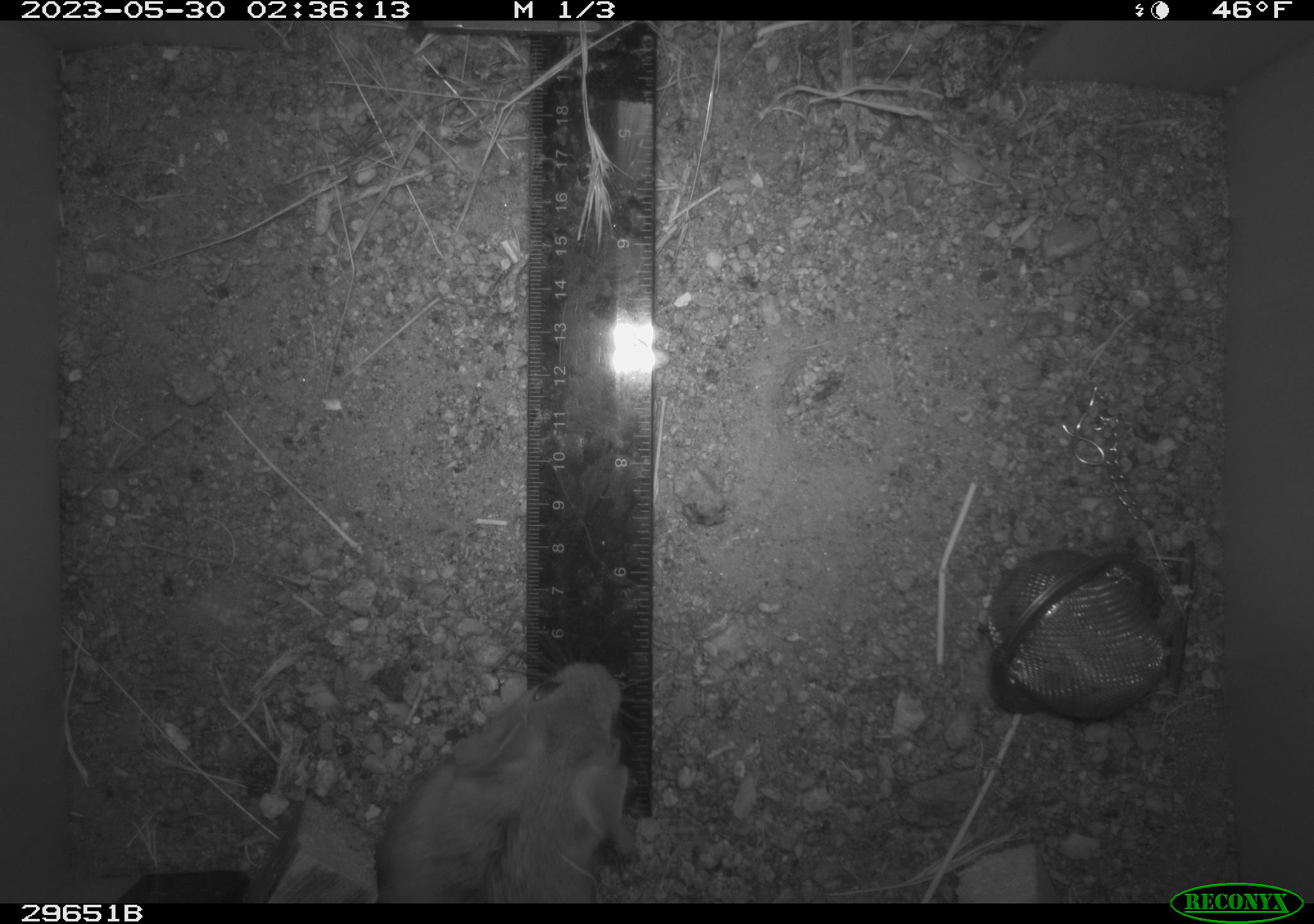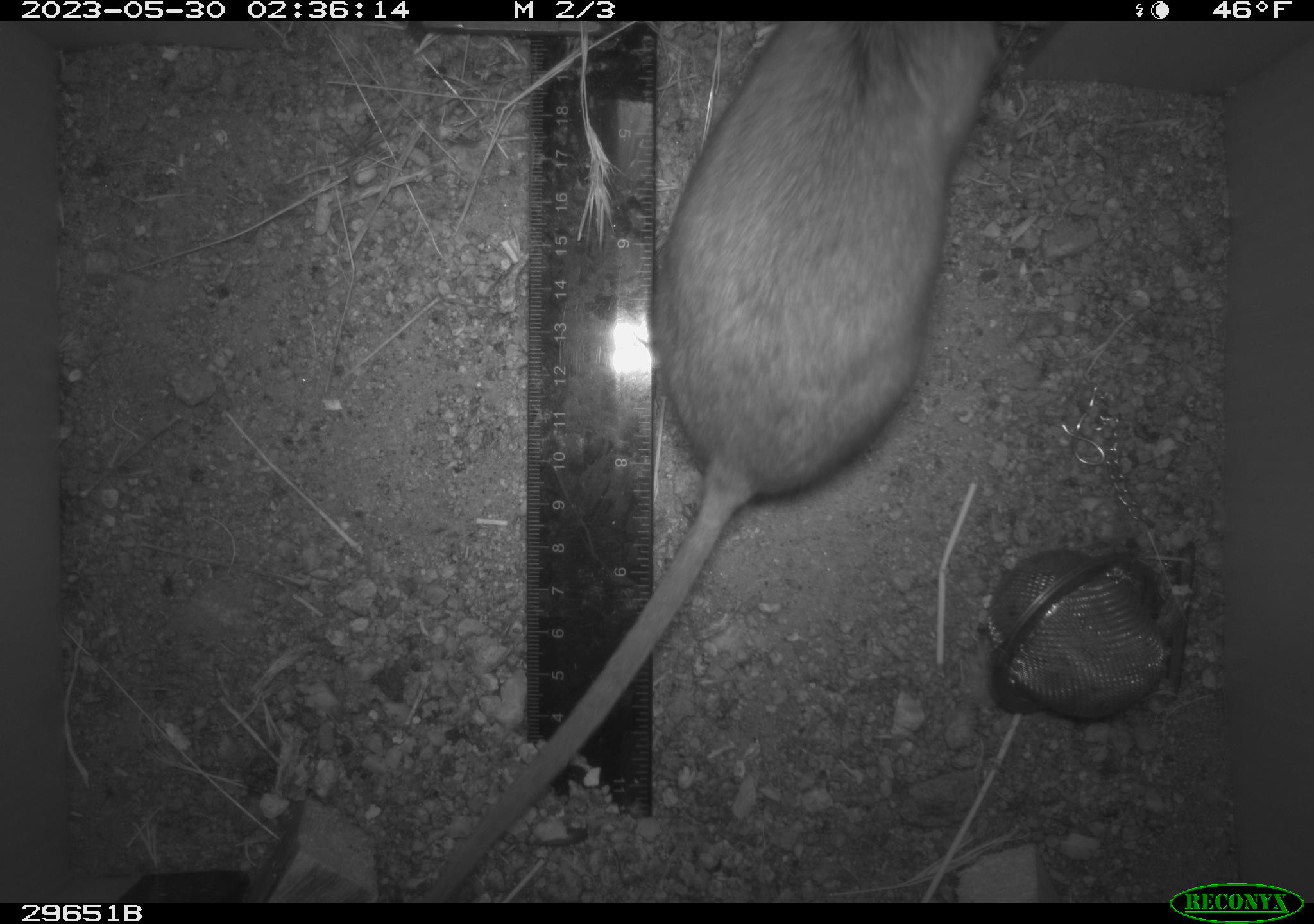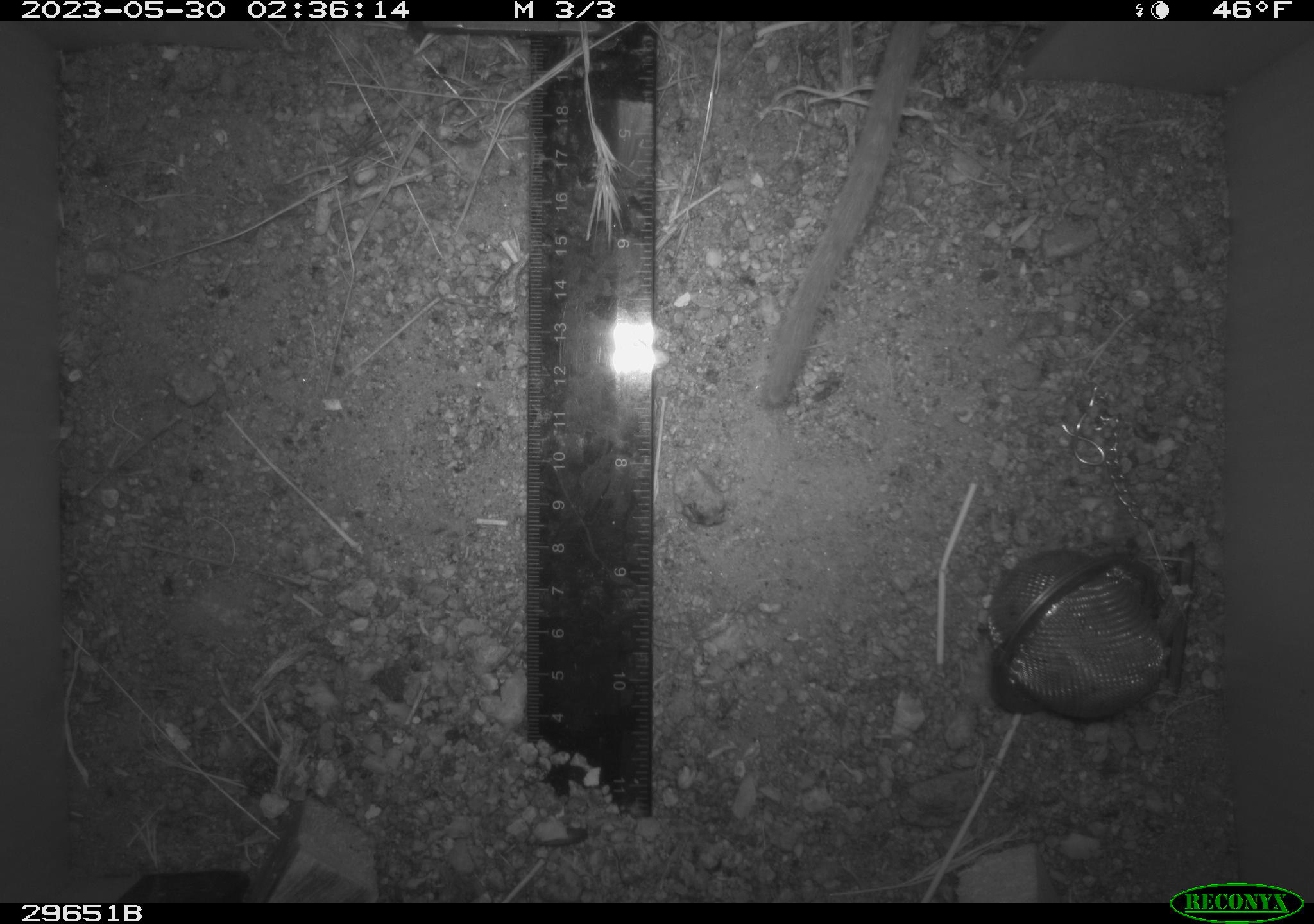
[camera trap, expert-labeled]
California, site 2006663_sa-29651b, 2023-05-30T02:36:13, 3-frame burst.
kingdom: Animalia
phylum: Chordata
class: Mammalia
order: Rodentia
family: Cricetidae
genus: Neotoma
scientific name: Neotoma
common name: pack rat or woodrat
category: neotoma species